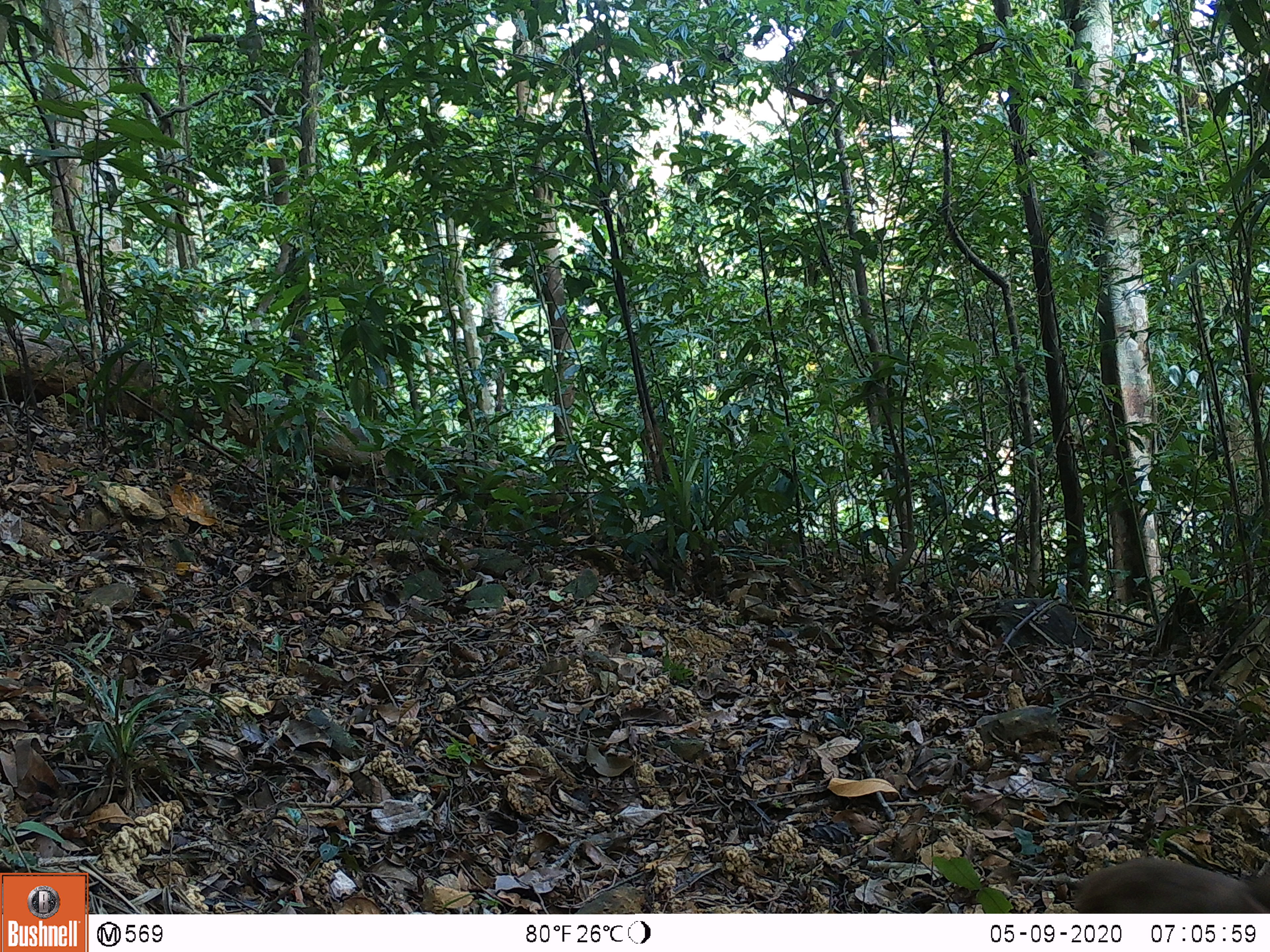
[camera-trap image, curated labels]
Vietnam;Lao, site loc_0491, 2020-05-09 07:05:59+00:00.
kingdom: Animalia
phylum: Chordata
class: Mammalia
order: Primates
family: Cercopithecidae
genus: Macaca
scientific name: Macaca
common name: macaques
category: assam or rhesus macaque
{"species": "assam or rhesus macaque (macaques) (Macaca)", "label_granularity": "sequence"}